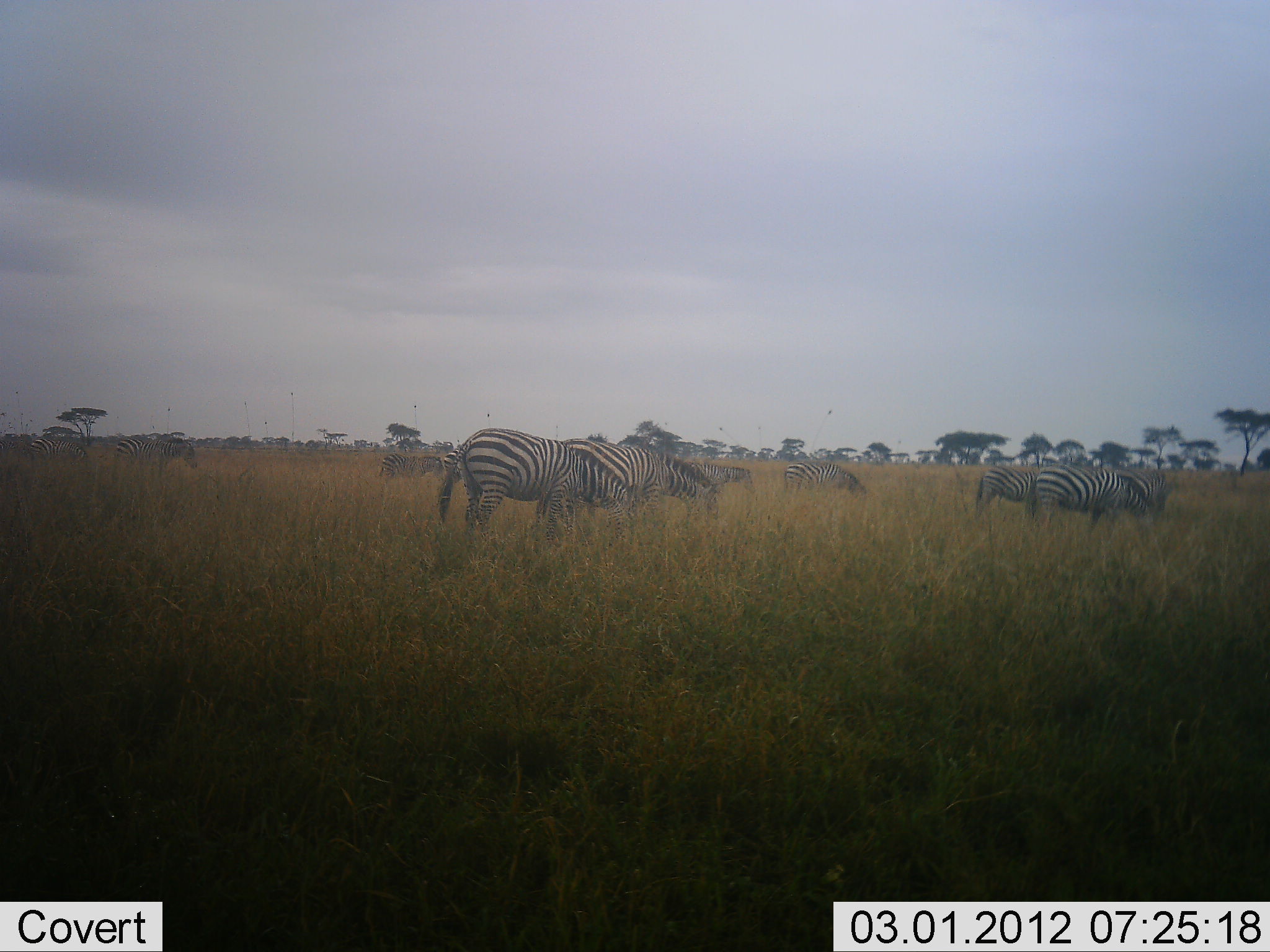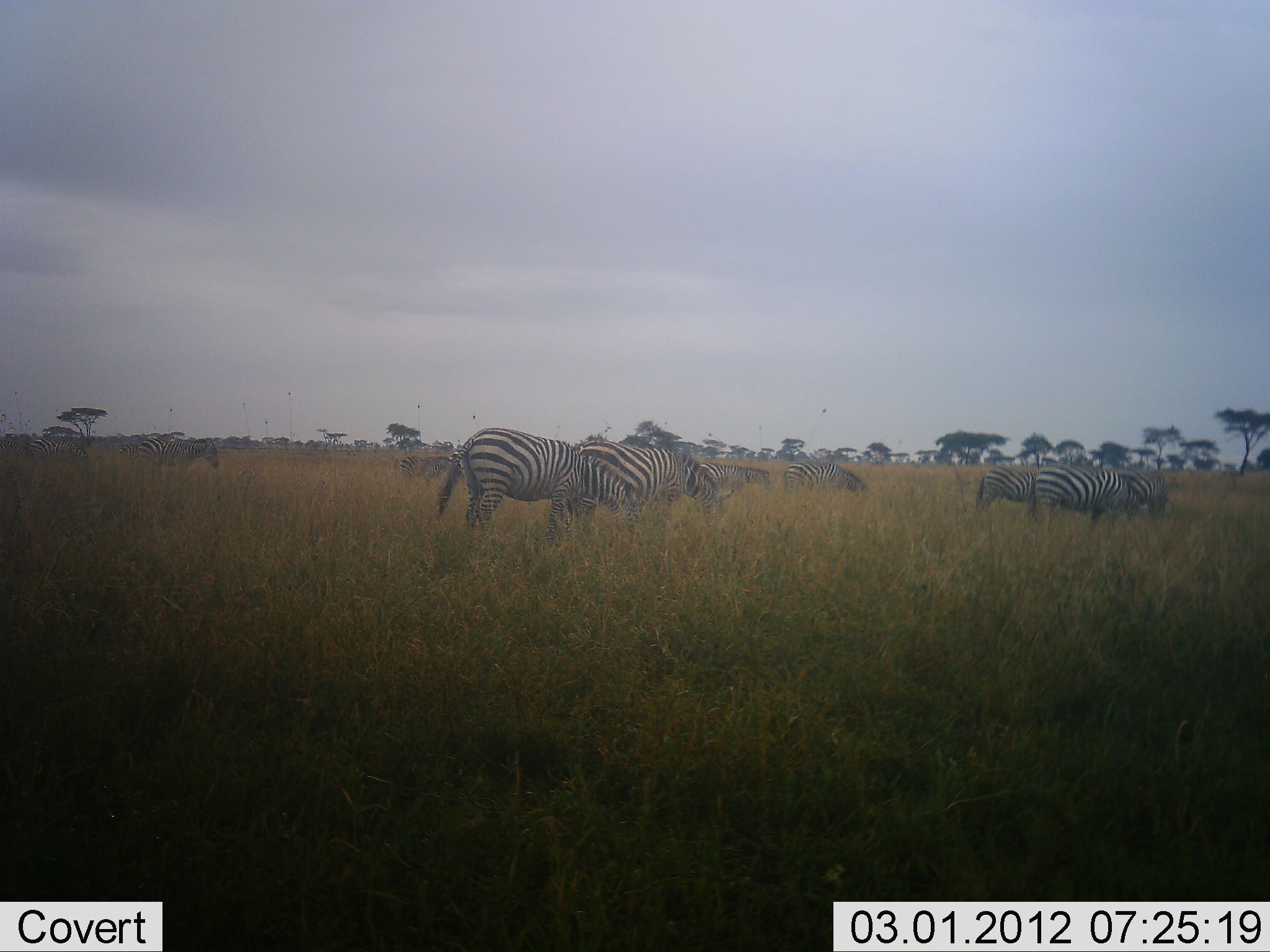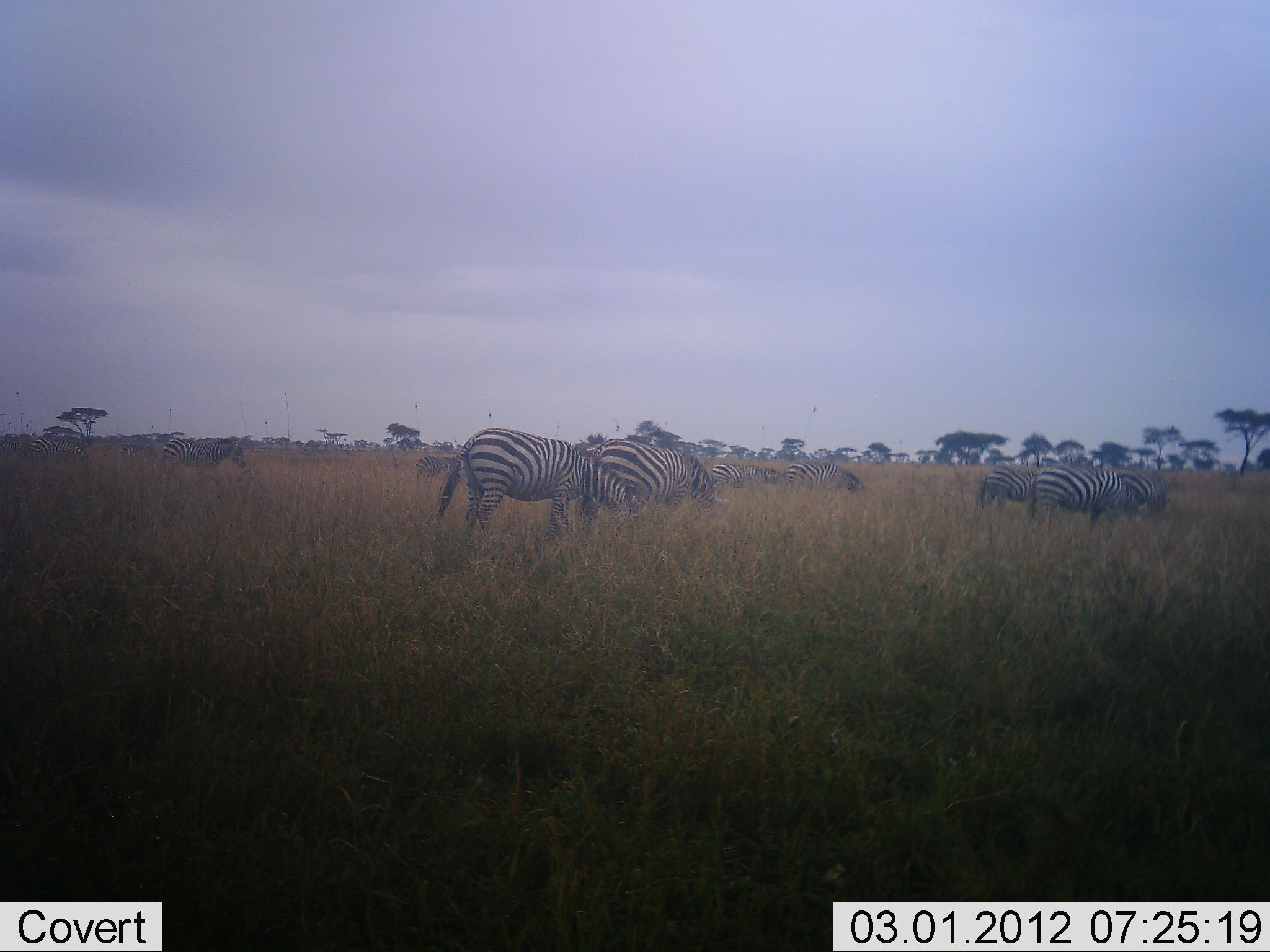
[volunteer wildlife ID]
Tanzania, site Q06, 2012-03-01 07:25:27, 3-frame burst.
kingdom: Animalia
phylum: Chordata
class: Mammalia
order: Perissodactyla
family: Equidae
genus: Equus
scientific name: Equus quagga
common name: plains zebra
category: zebra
Zebra (plains zebra) (Equus quagga), count 8. Behavior (volunteer vote fractions): standing 29%, resting 0%, moving 36%, interacting 0%. Young present (vote fraction): 0%. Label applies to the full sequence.